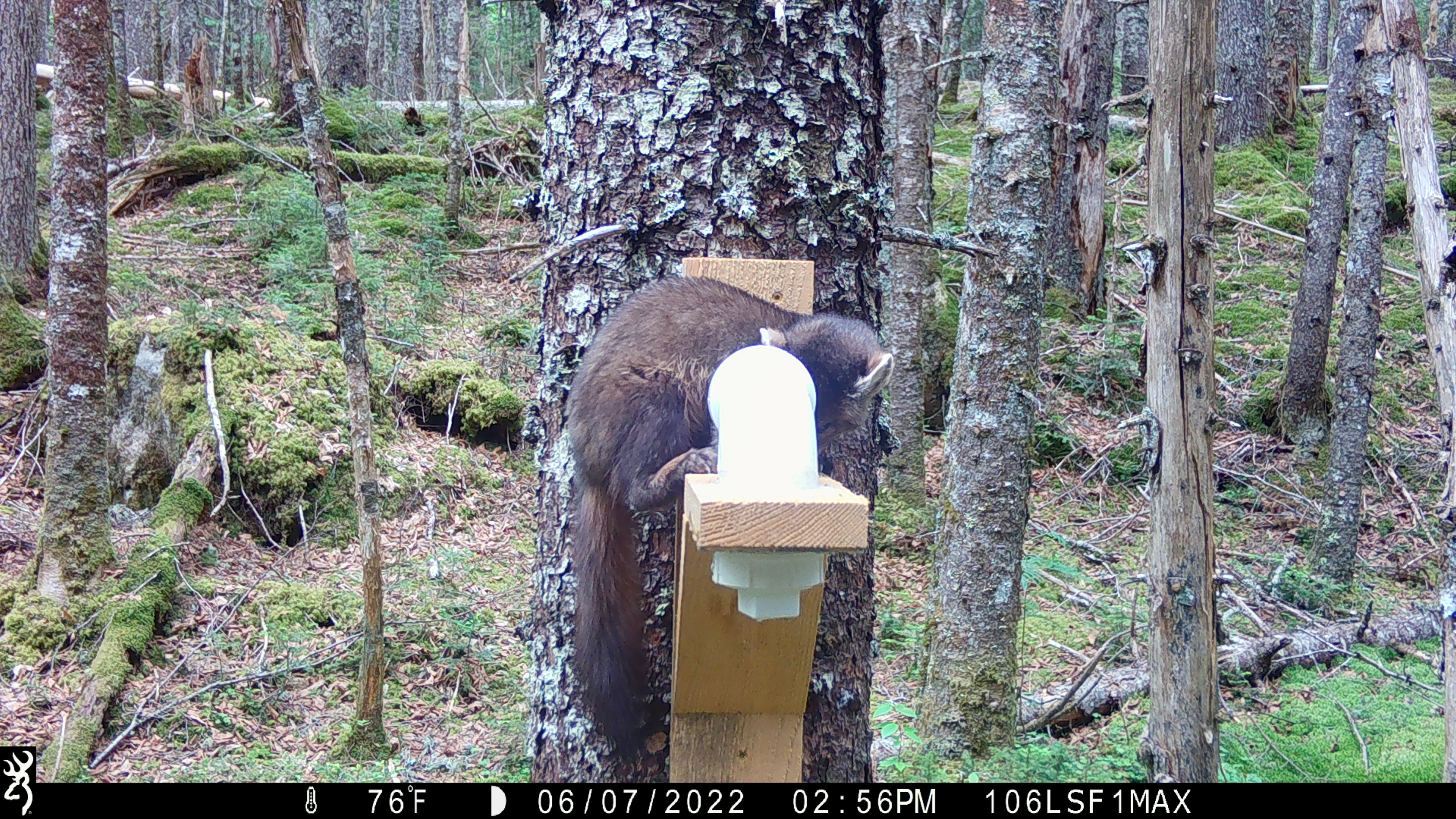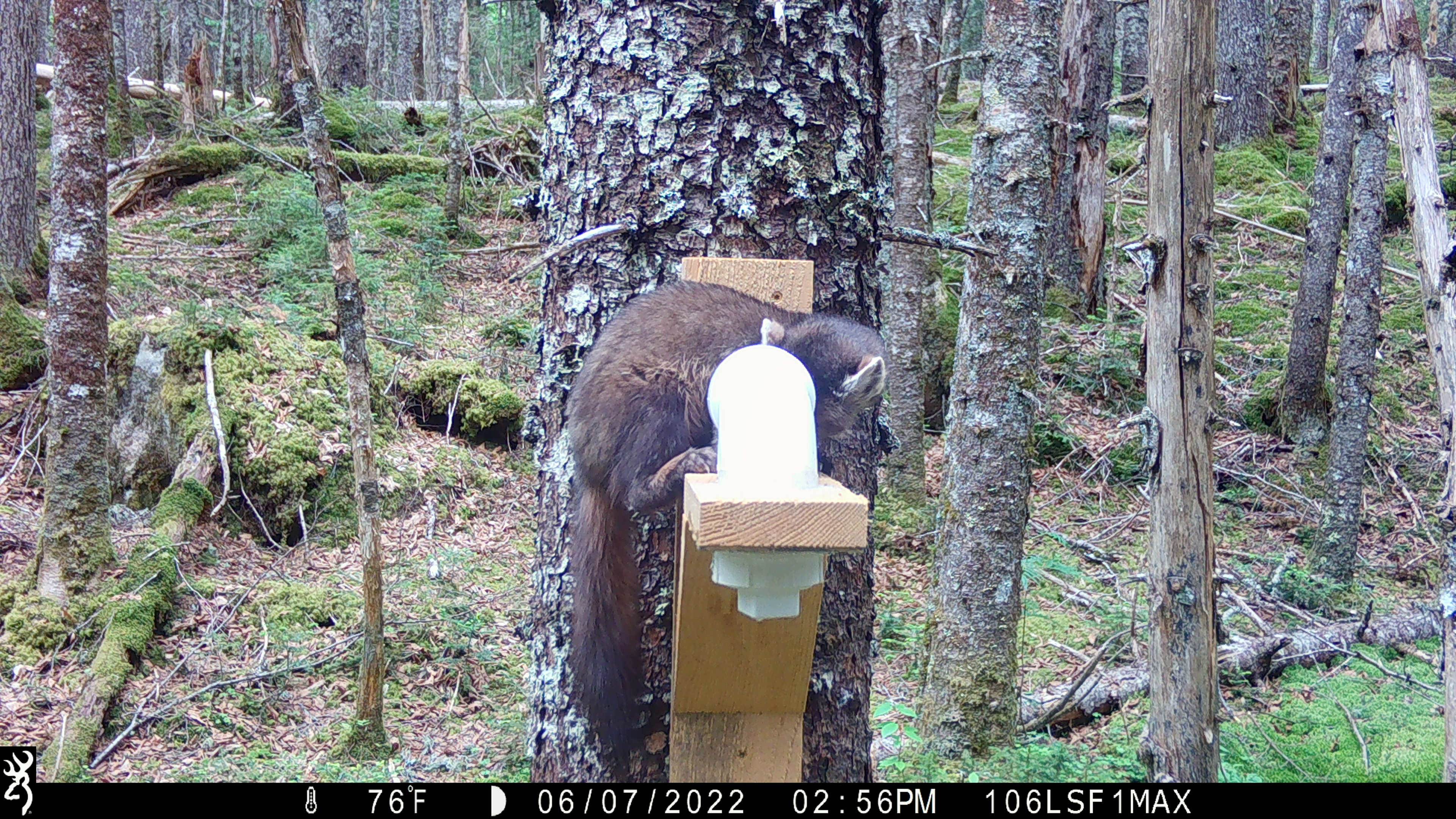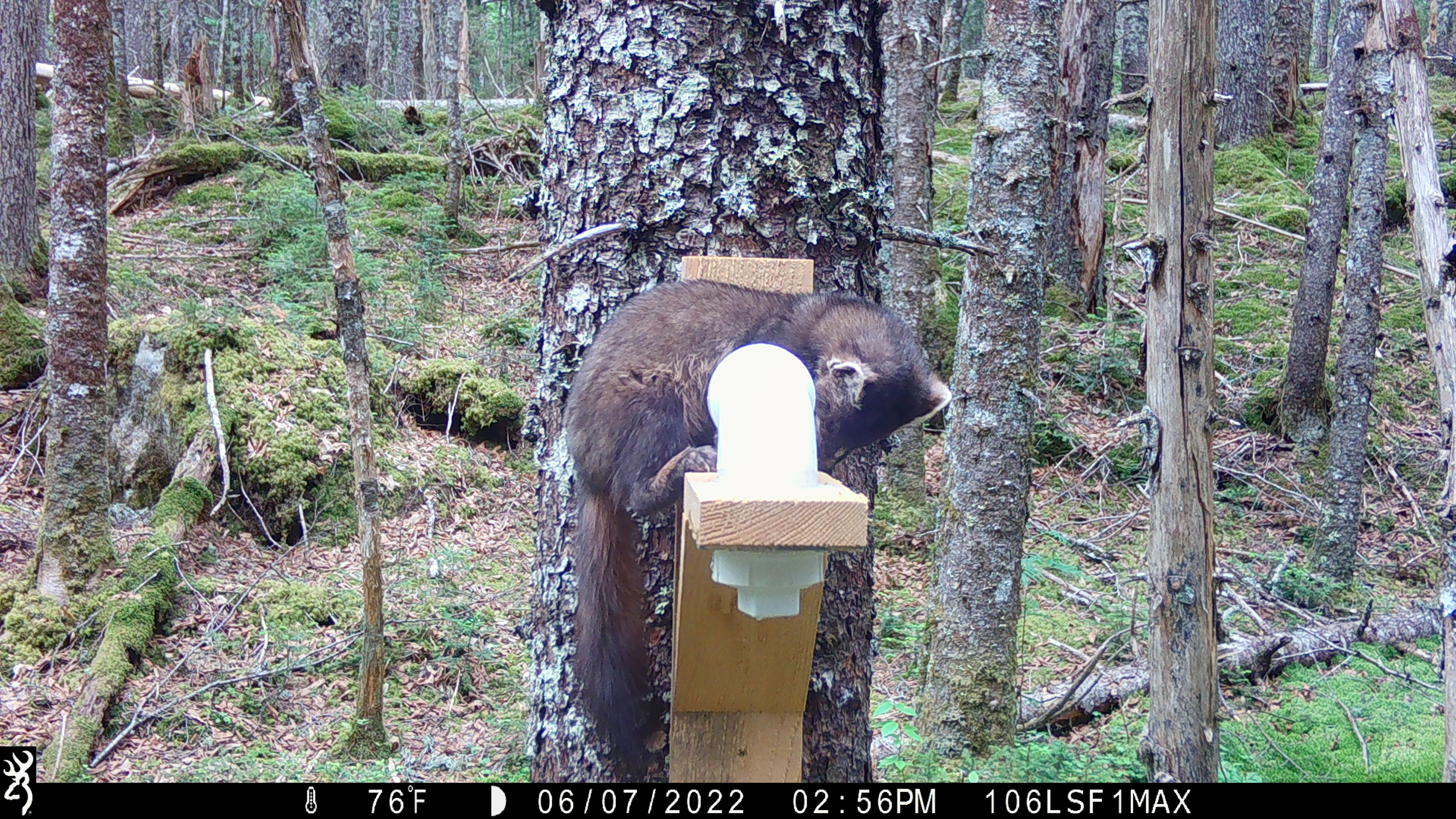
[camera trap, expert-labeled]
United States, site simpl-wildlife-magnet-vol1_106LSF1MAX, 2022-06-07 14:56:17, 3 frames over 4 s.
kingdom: Animalia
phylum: Chordata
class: Mammalia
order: Carnivora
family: Mustelidae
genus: Martes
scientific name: Martes americana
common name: american marten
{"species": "american marten (Martes americana)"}